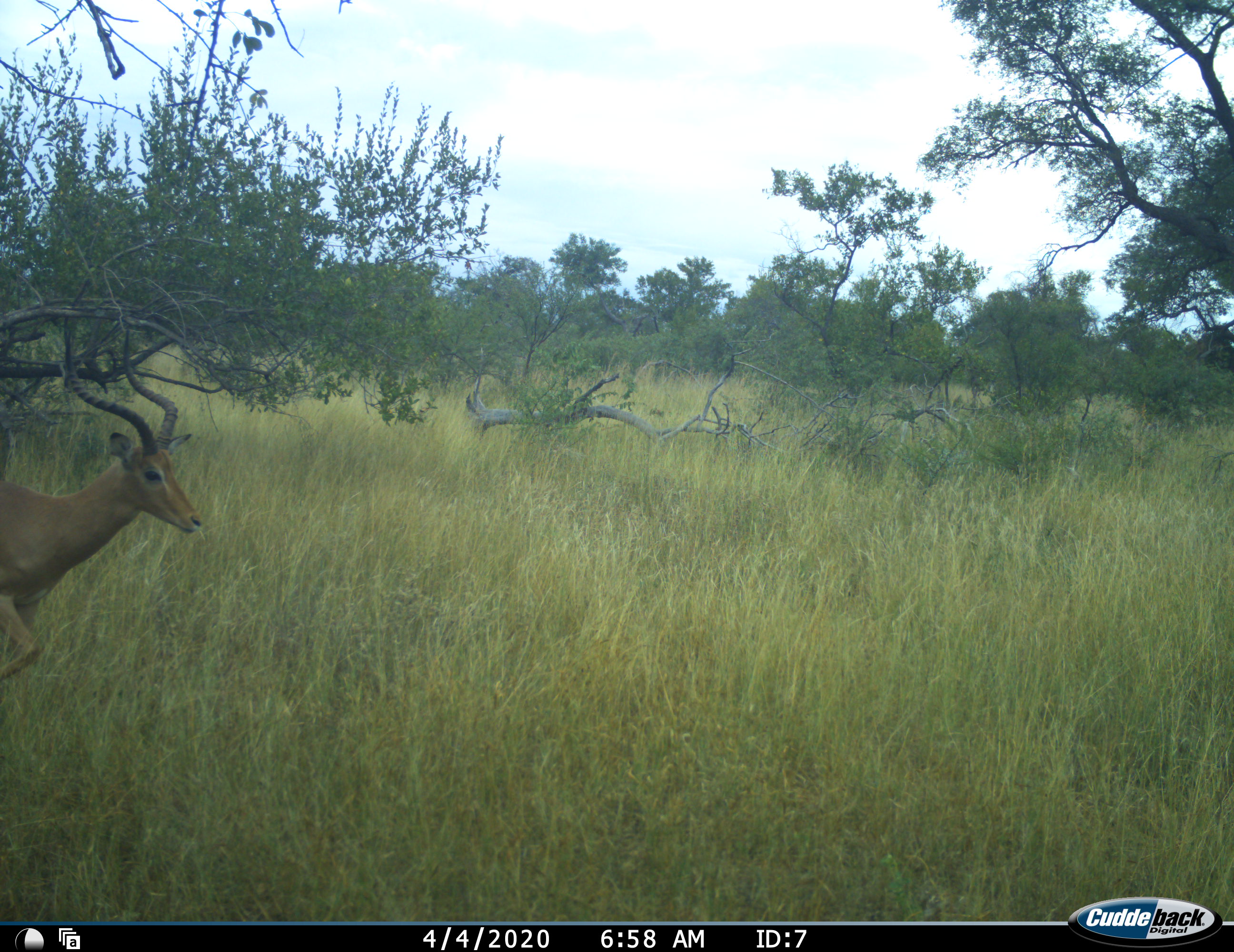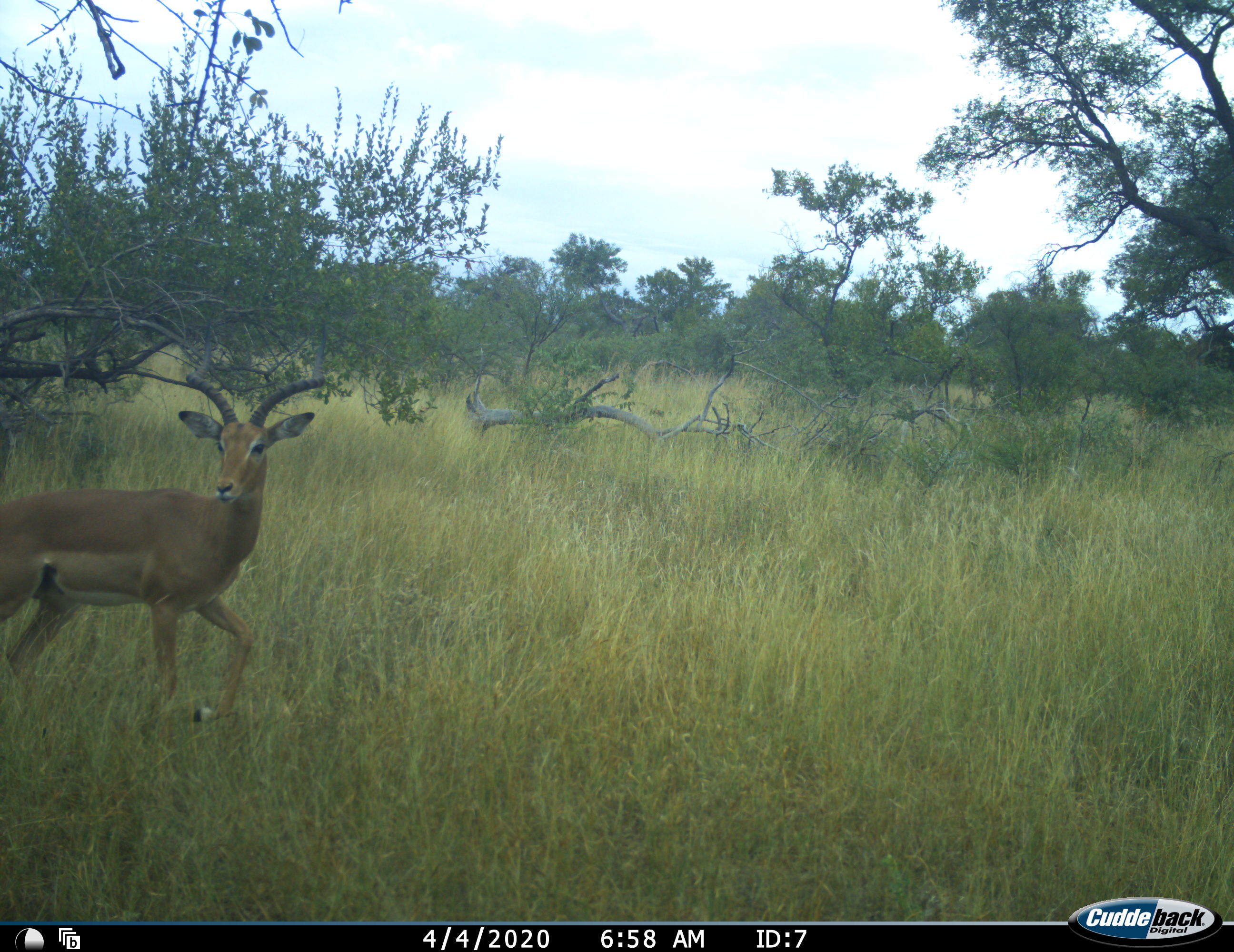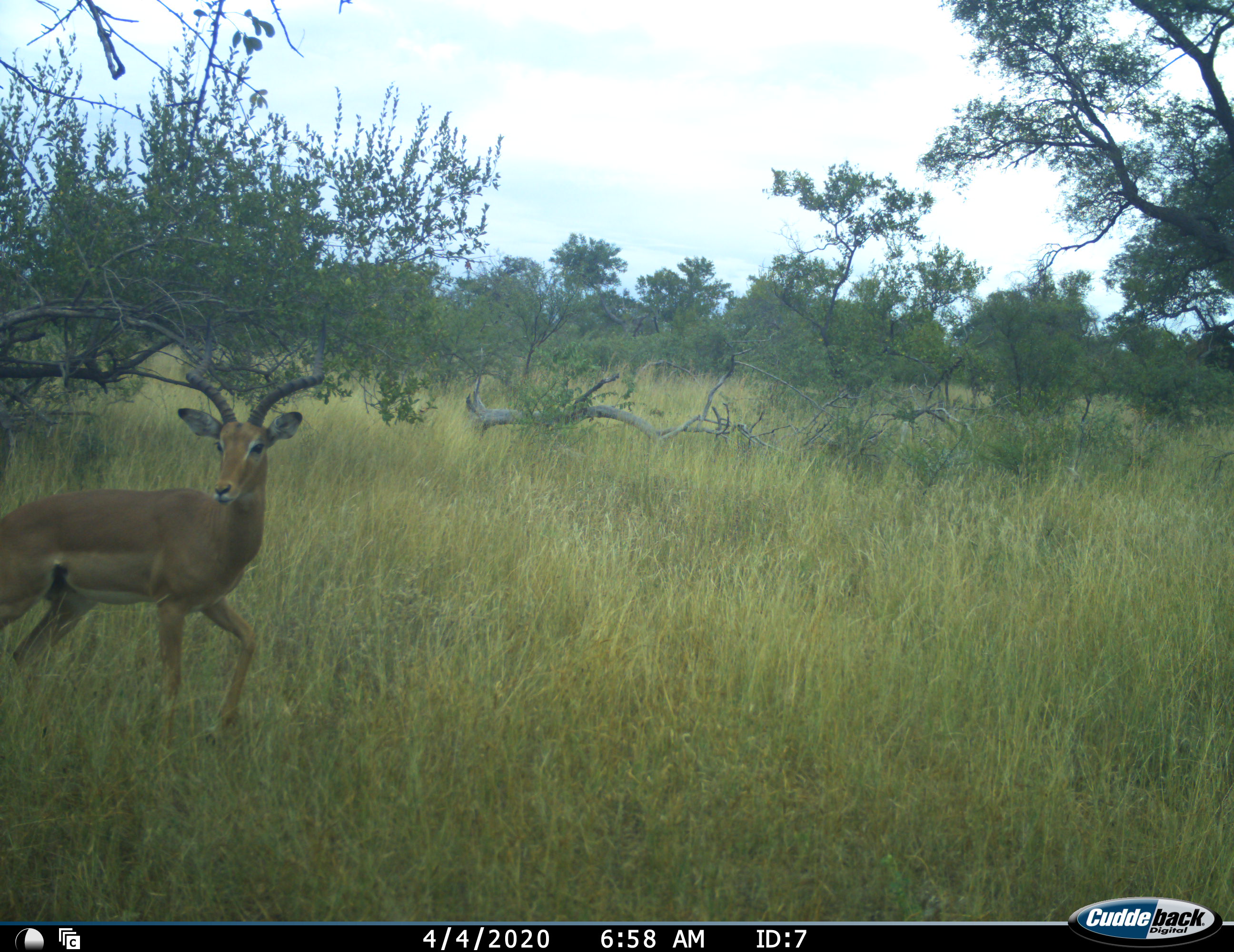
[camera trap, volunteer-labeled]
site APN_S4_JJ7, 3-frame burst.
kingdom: Animalia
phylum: Chordata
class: Mammalia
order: Artiodactyla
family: Bovidae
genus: Aepyceros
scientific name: Aepyceros melampus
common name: impala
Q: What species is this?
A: Impala (Aepyceros melampus).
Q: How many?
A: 1.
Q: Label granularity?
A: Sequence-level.